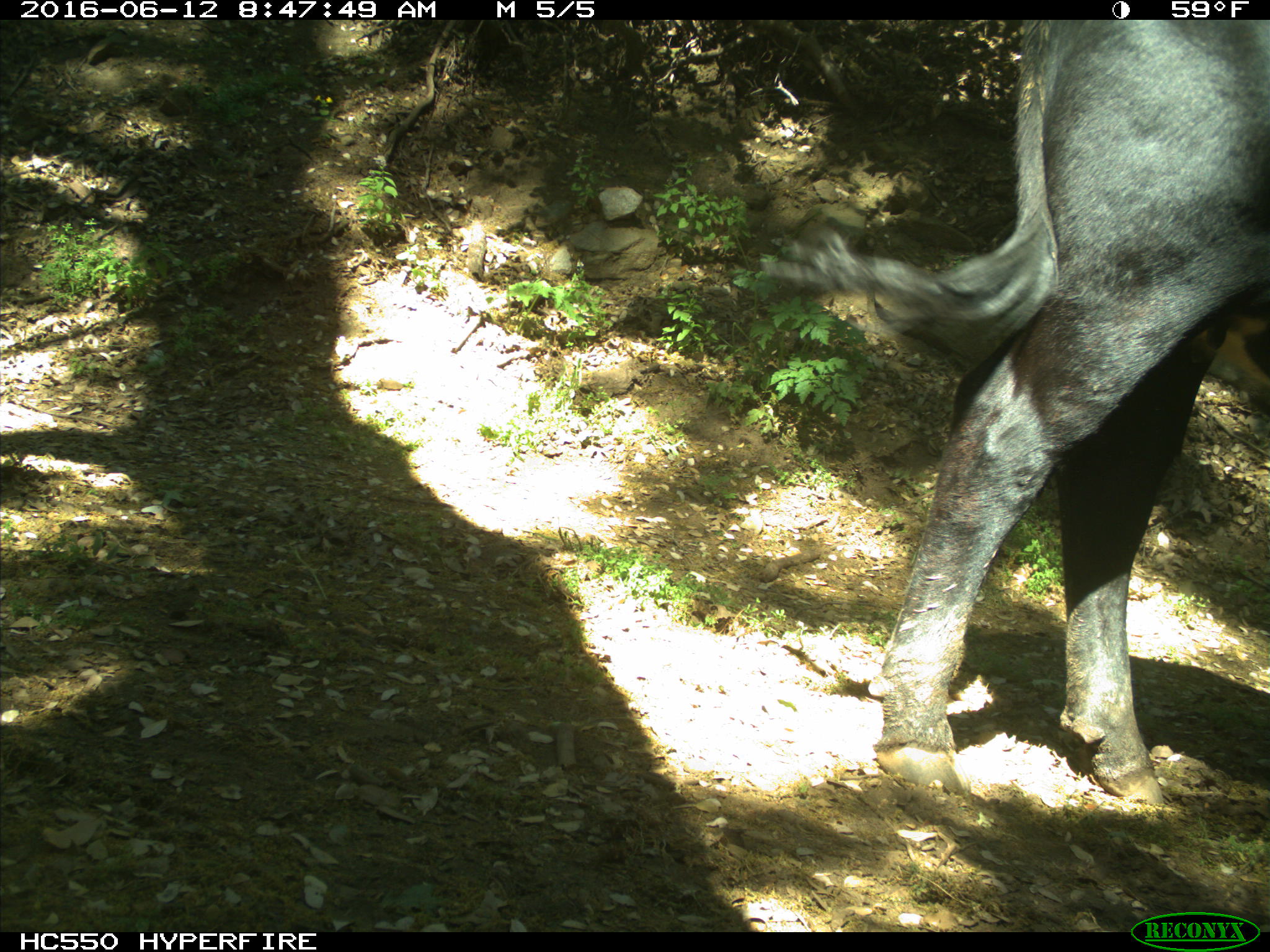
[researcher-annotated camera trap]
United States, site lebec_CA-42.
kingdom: Animalia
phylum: Chordata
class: Mammalia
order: Artiodactyla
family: Bovidae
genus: Bos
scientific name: Bos taurus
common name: domestic cow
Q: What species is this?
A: Bos taurus (domestic cow).